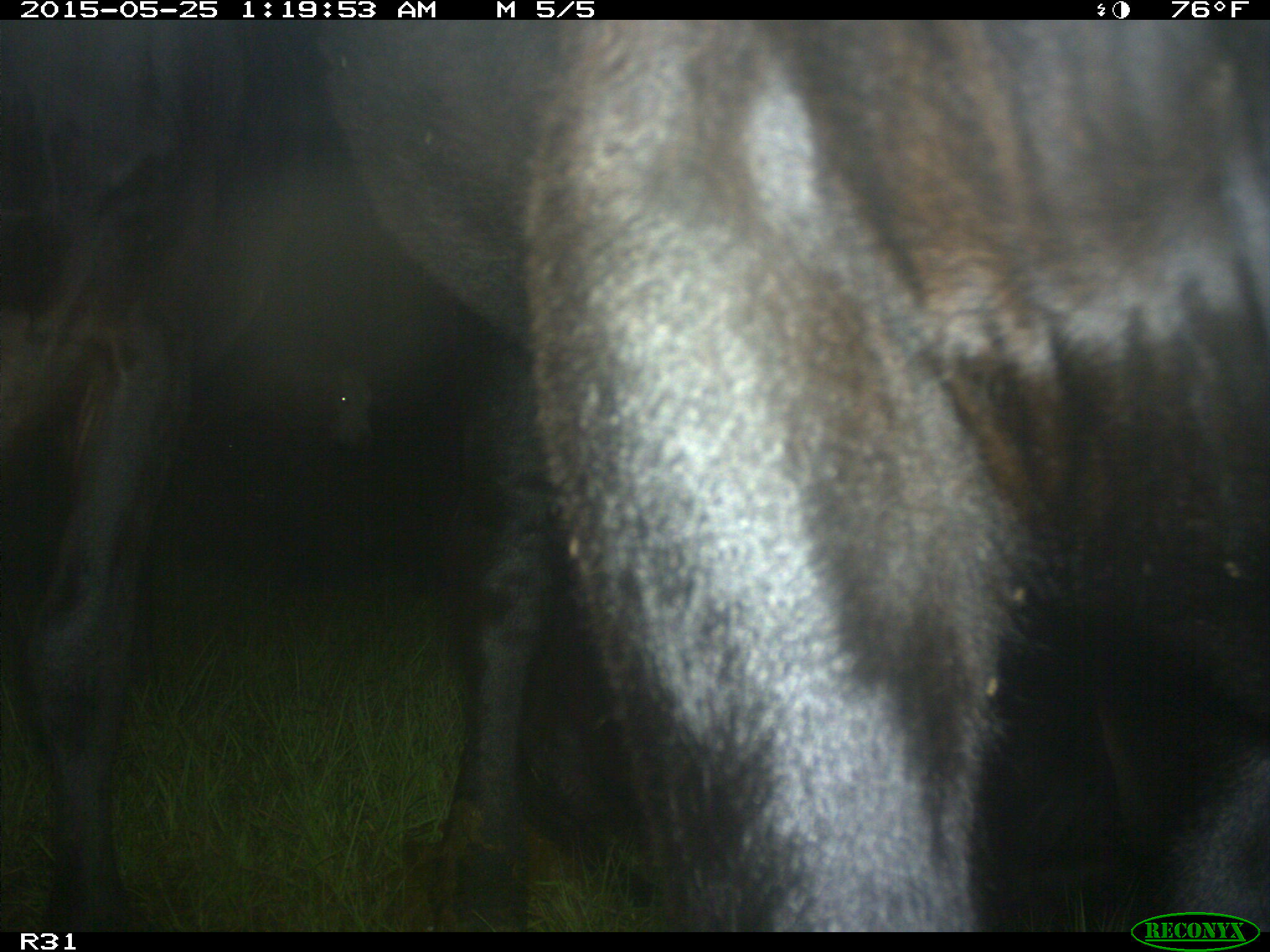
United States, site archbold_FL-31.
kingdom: Animalia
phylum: Chordata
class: Mammalia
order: Artiodactyla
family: Bovidae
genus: Bos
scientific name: Bos taurus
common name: domestic cow